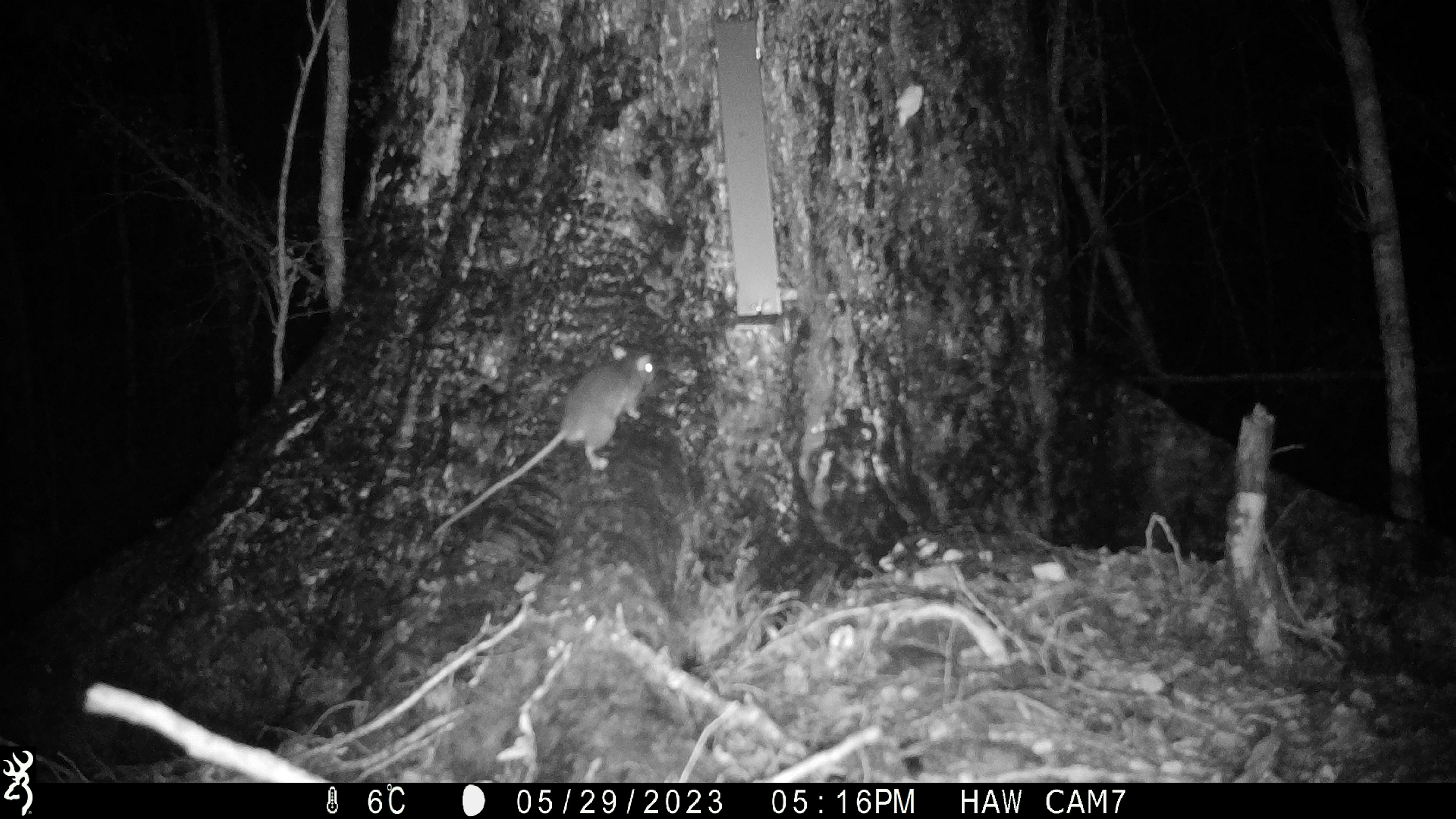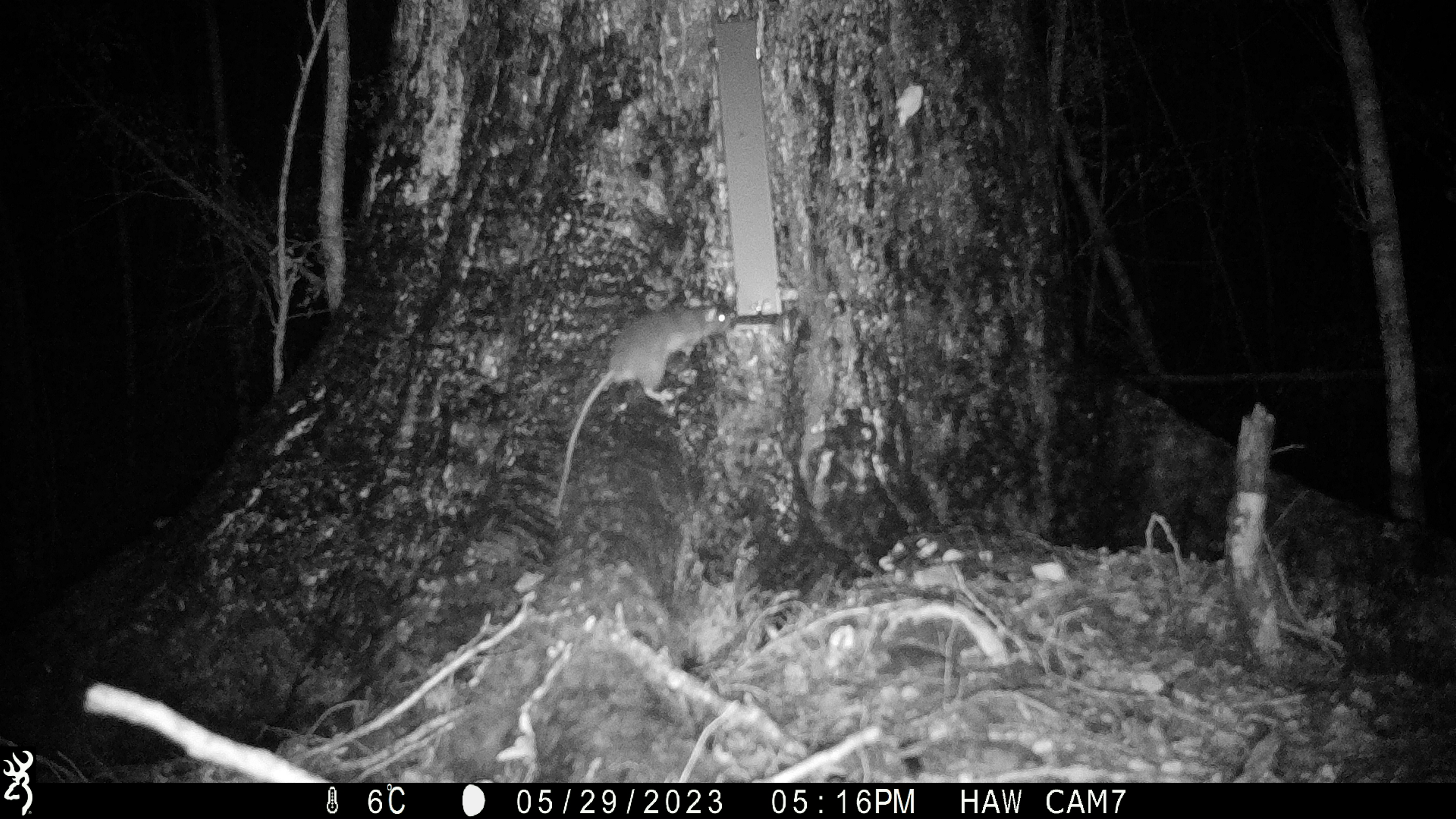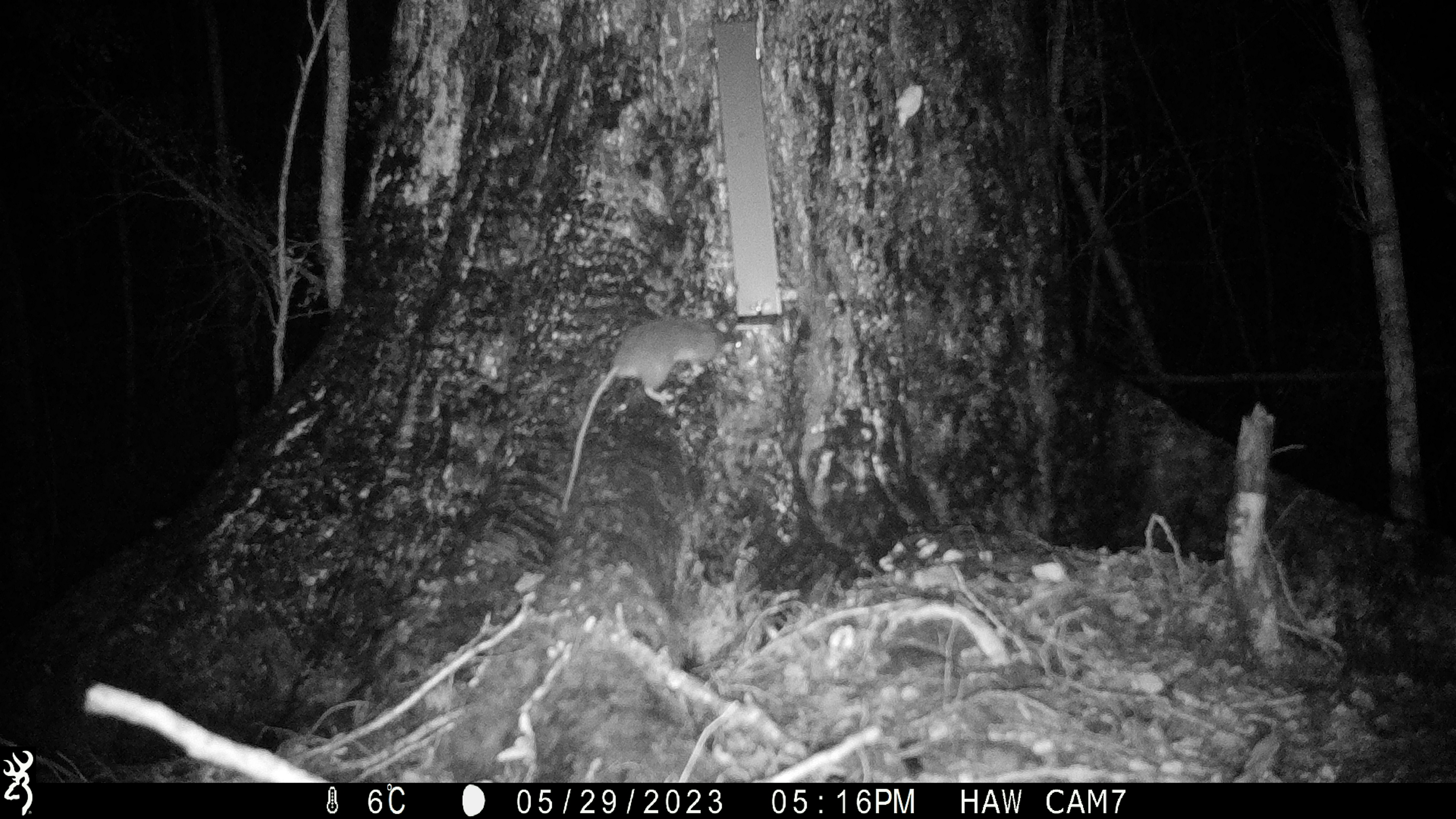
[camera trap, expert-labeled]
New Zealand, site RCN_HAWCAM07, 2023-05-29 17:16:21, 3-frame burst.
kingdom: Animalia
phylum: Chordata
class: Mammalia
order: Rodentia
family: Muridae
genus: Rattus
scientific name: Rattus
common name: rat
Rat (Rattus).